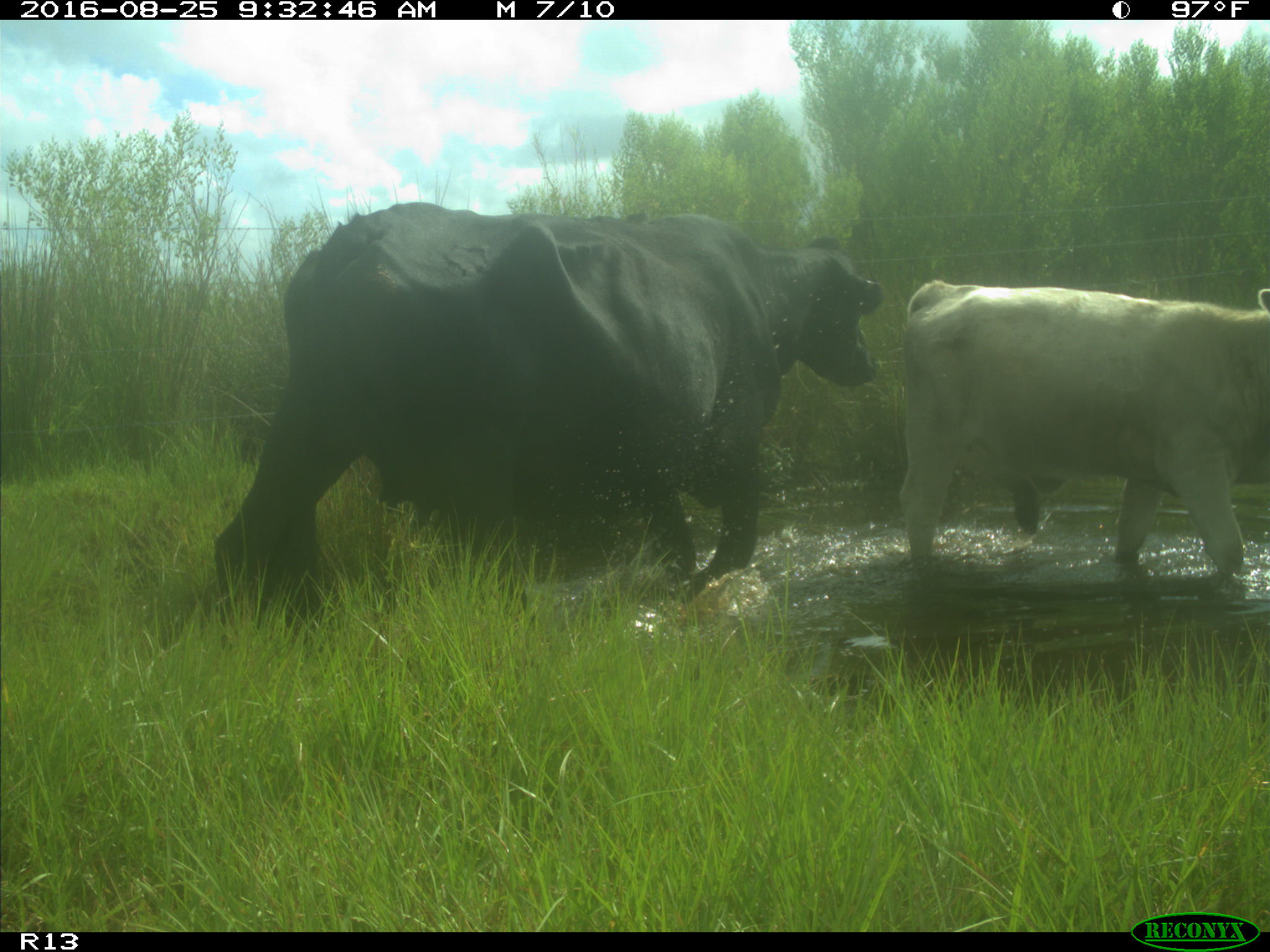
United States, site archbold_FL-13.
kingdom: Animalia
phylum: Chordata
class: Mammalia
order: Artiodactyla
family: Bovidae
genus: Bos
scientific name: Bos taurus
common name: domestic cow